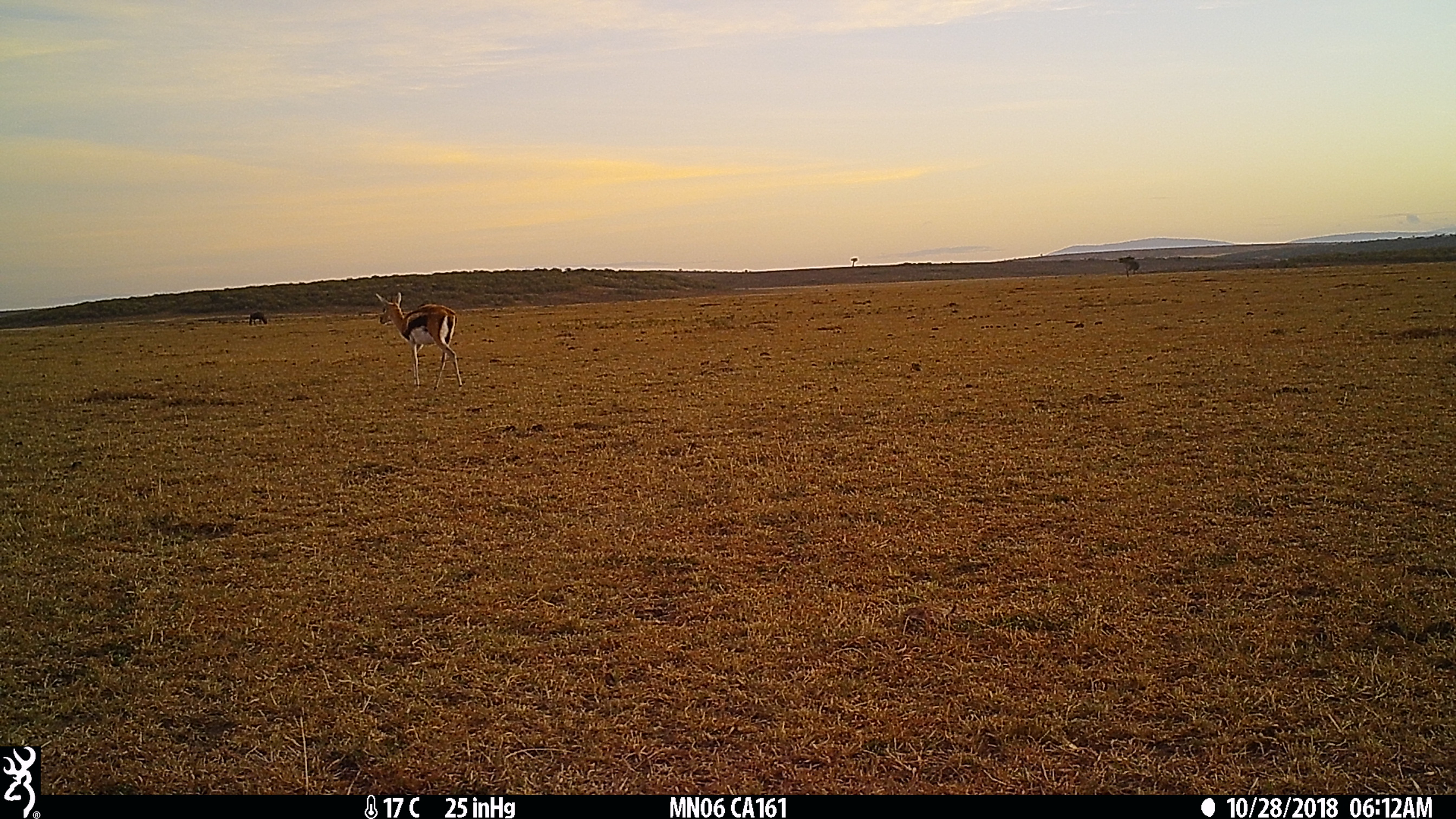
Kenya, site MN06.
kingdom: Animalia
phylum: Chordata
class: Mammalia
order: Artiodactyla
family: Bovidae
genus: Eudorcas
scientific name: Eudorcas thomsonii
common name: thomon's gazelle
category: gazelle thomsons